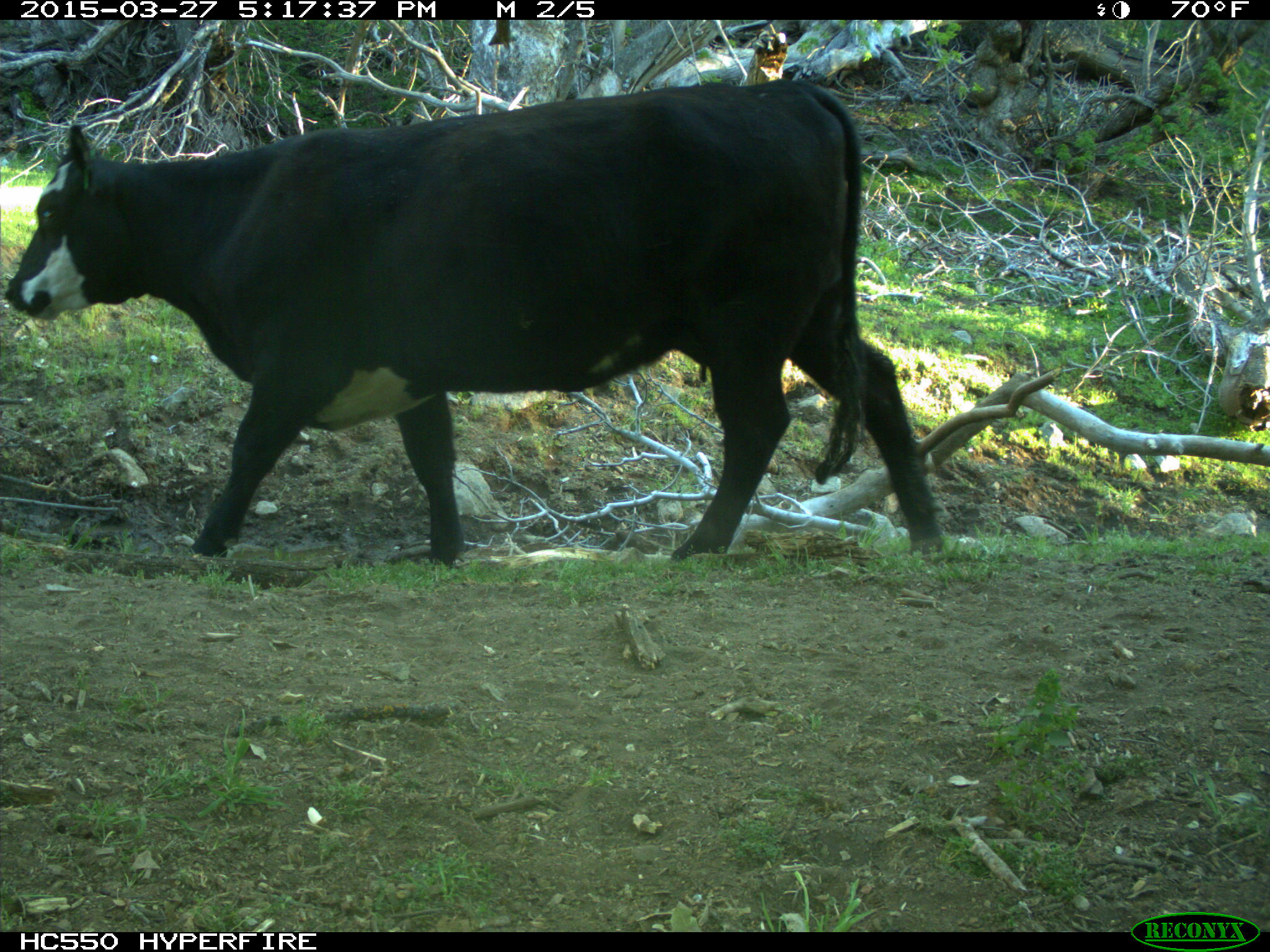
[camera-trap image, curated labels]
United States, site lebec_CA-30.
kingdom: Animalia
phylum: Chordata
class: Mammalia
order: Artiodactyla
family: Bovidae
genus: Bos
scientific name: Bos taurus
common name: domestic cow